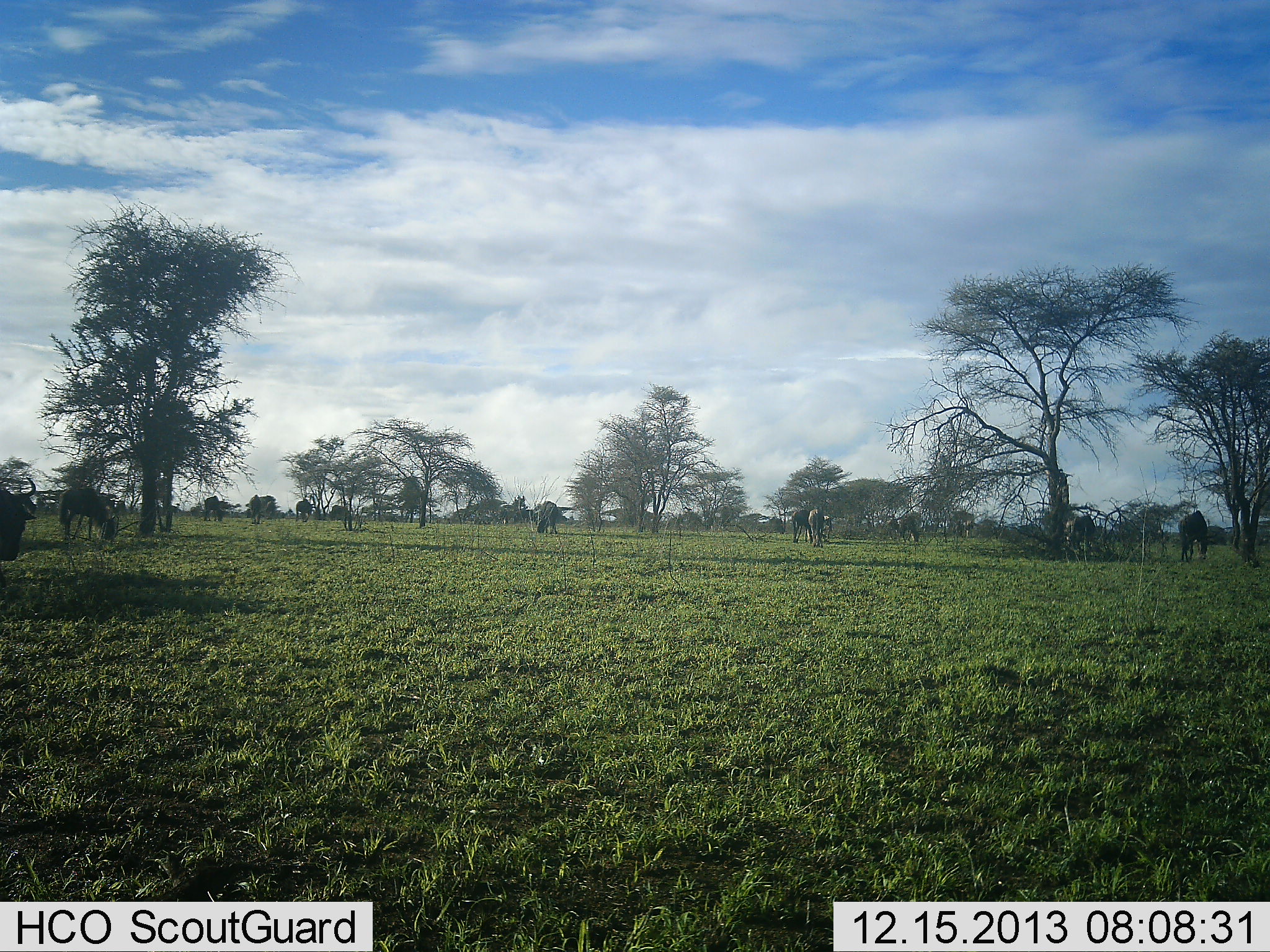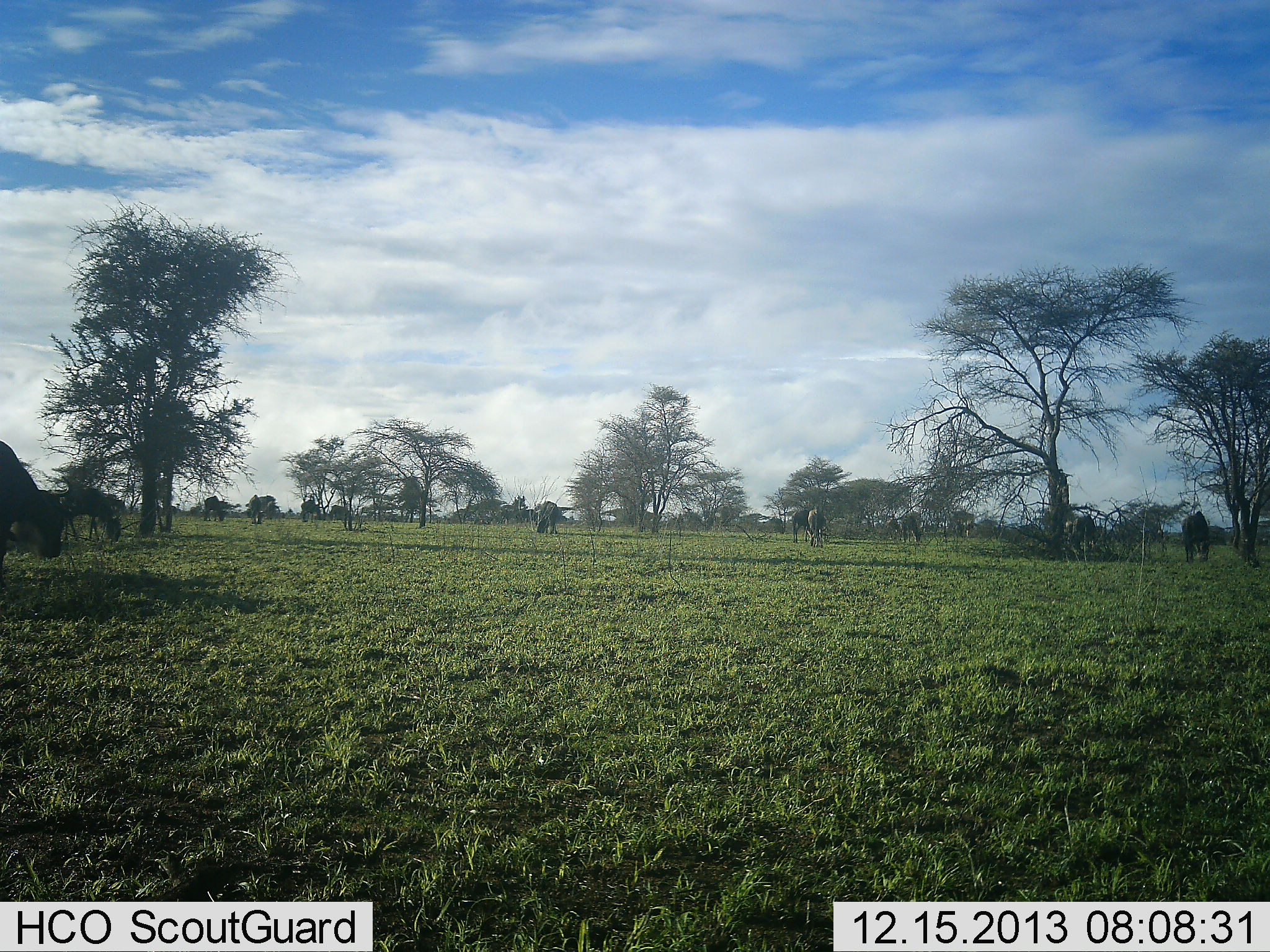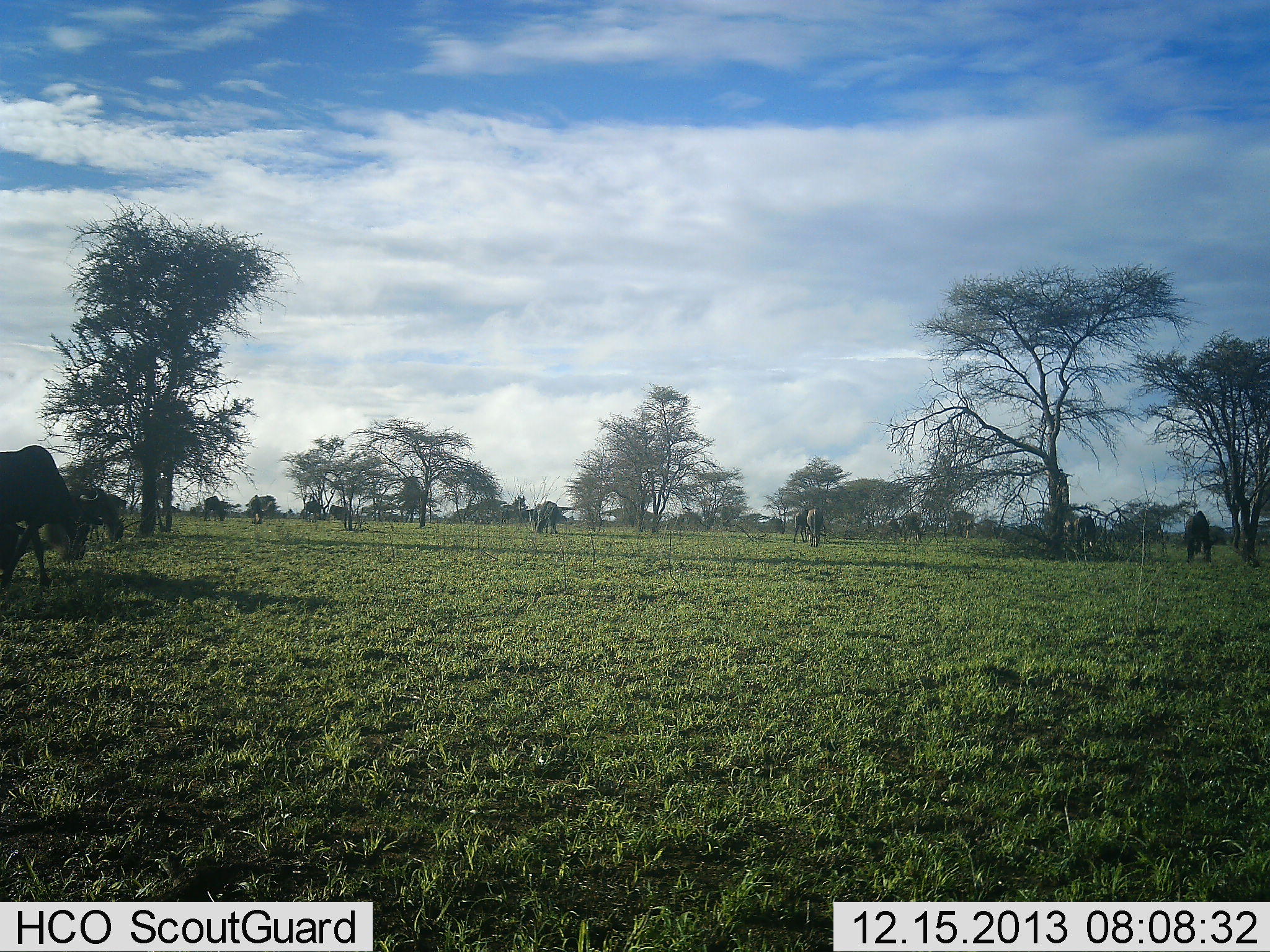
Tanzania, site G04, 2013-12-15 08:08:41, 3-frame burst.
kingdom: Animalia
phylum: Chordata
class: Mammalia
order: Artiodactyla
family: Bovidae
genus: Connochaetes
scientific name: Connochaetes taurinus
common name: blue wildebeest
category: wildebeest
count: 10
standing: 25%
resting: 0%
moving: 58%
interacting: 0%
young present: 0%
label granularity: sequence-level